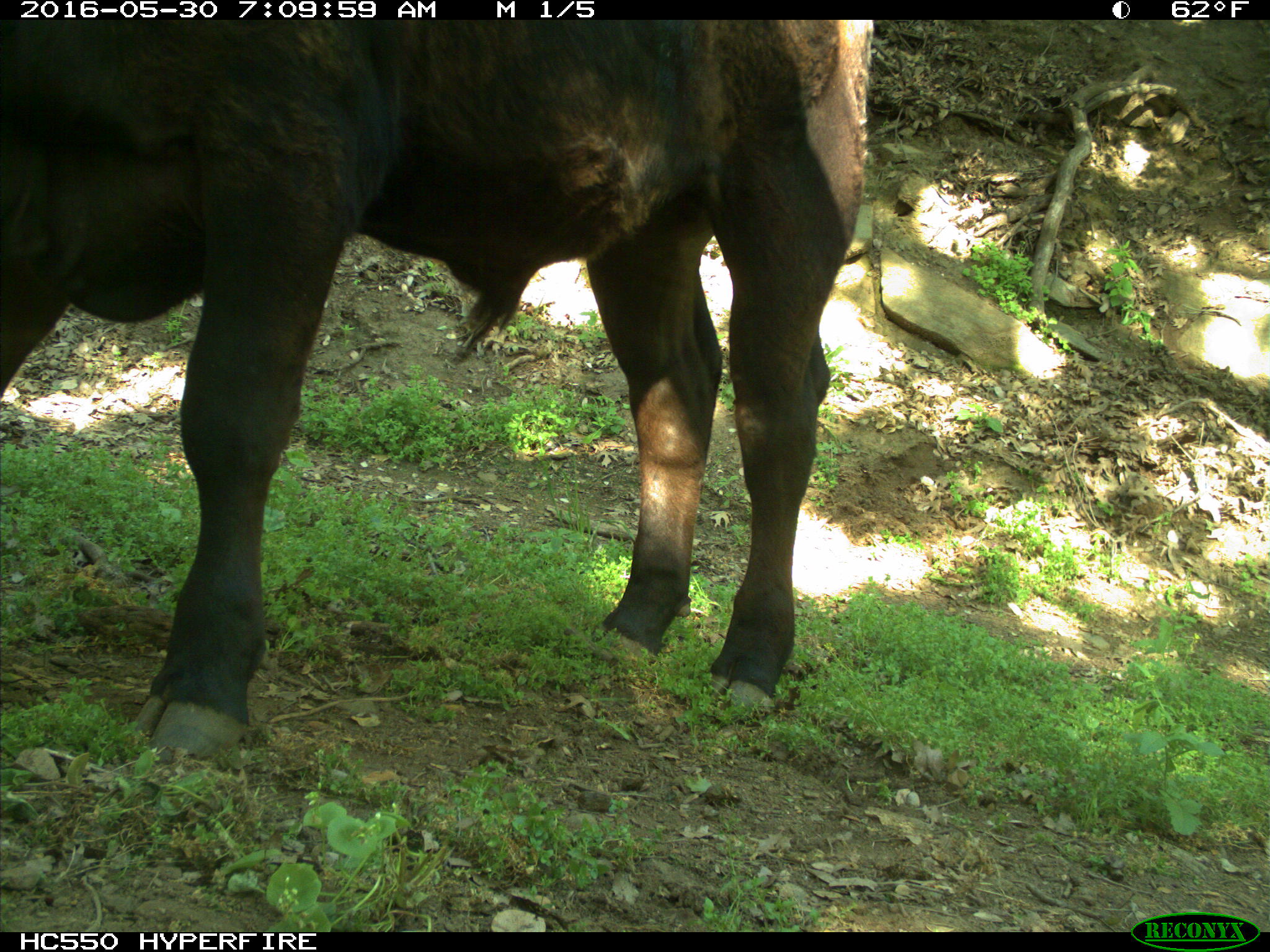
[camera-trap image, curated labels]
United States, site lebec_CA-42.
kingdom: Animalia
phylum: Chordata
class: Mammalia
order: Artiodactyla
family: Bovidae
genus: Bos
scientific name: Bos taurus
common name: domestic cow